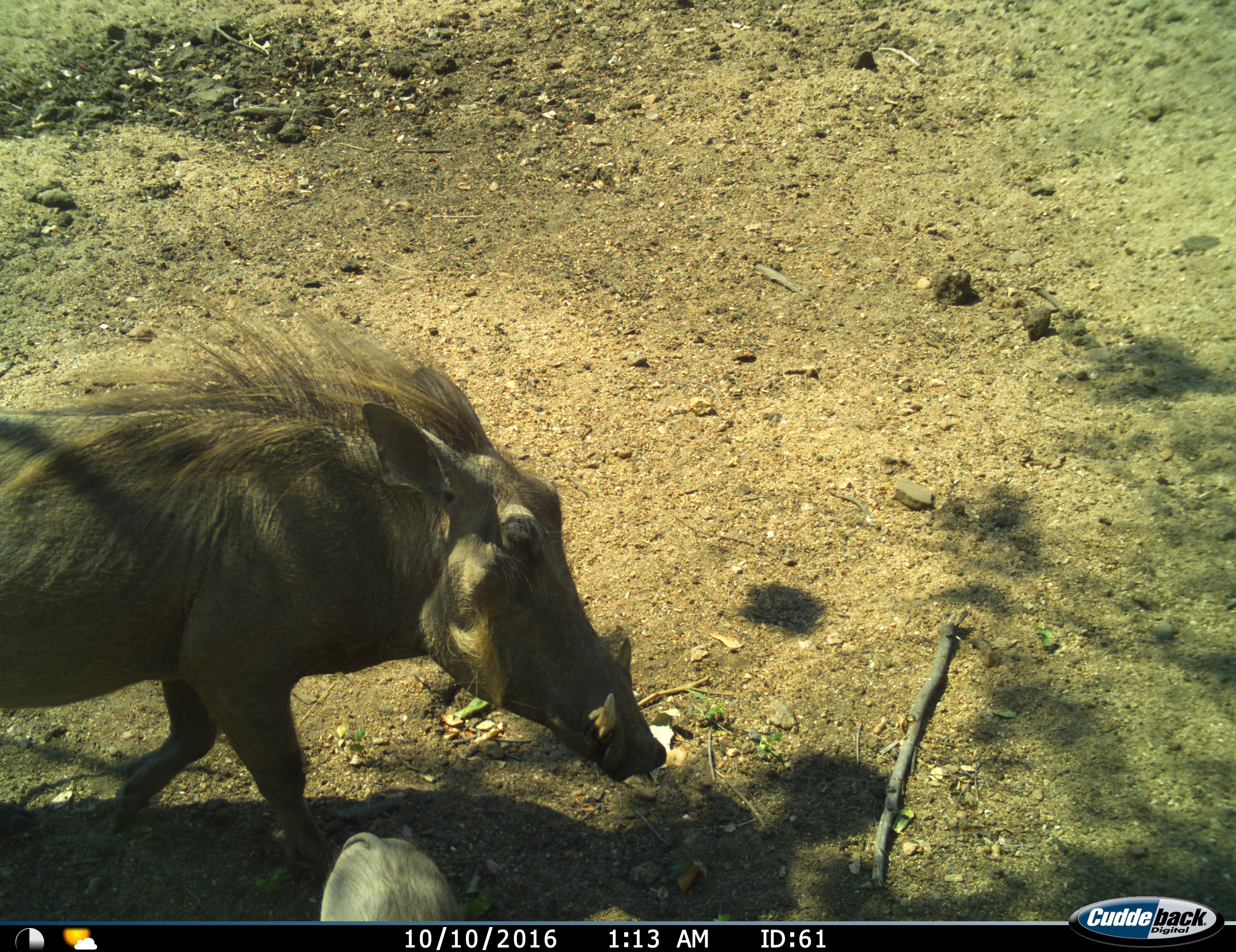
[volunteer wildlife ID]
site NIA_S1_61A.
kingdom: Animalia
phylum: Chordata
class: Mammalia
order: Artiodactyla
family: Suidae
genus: Phacochoerus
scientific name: Phacochoerus africanus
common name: warthog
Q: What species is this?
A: Warthog (Phacochoerus africanus).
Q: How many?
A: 2.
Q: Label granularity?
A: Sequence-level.